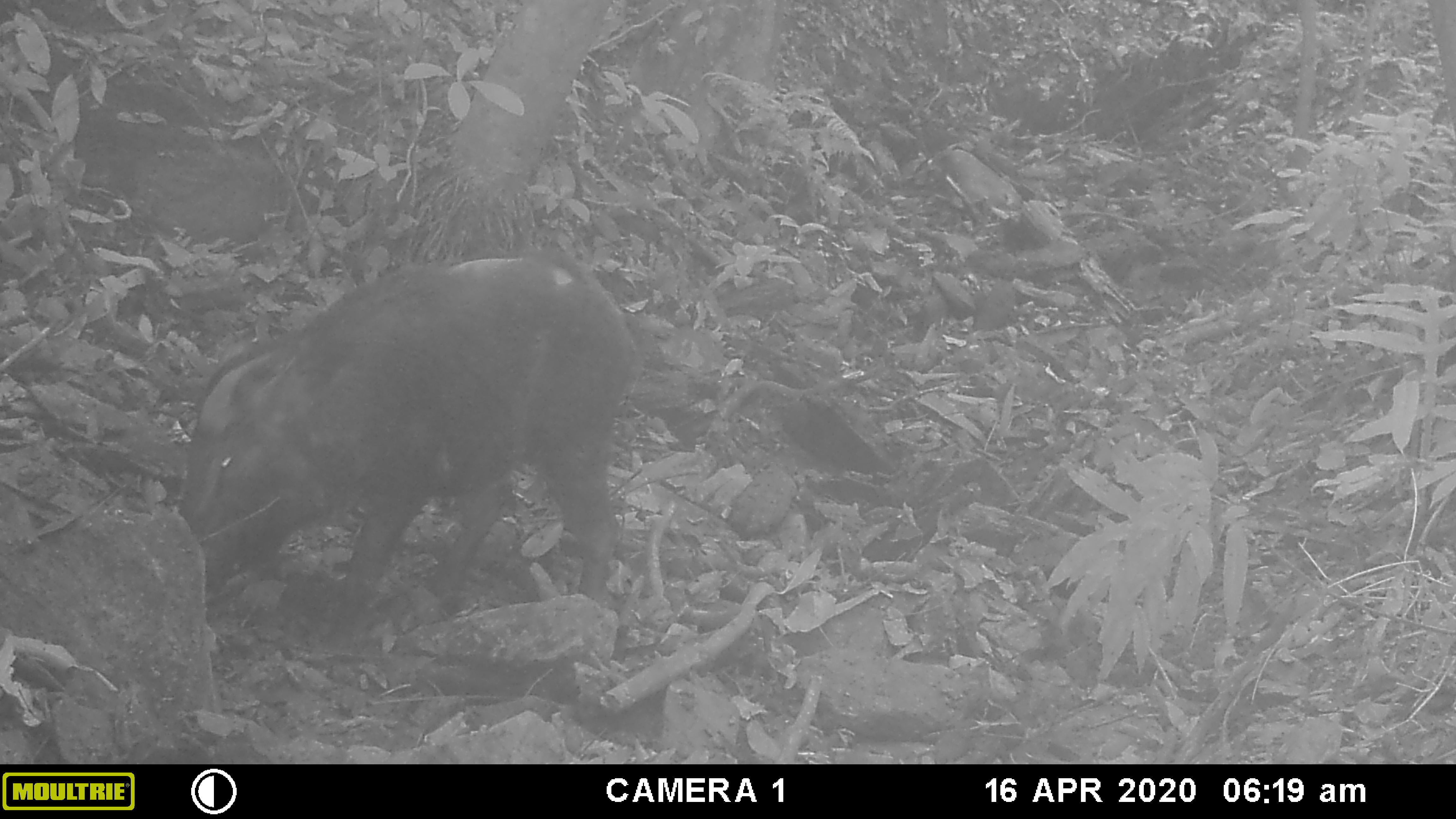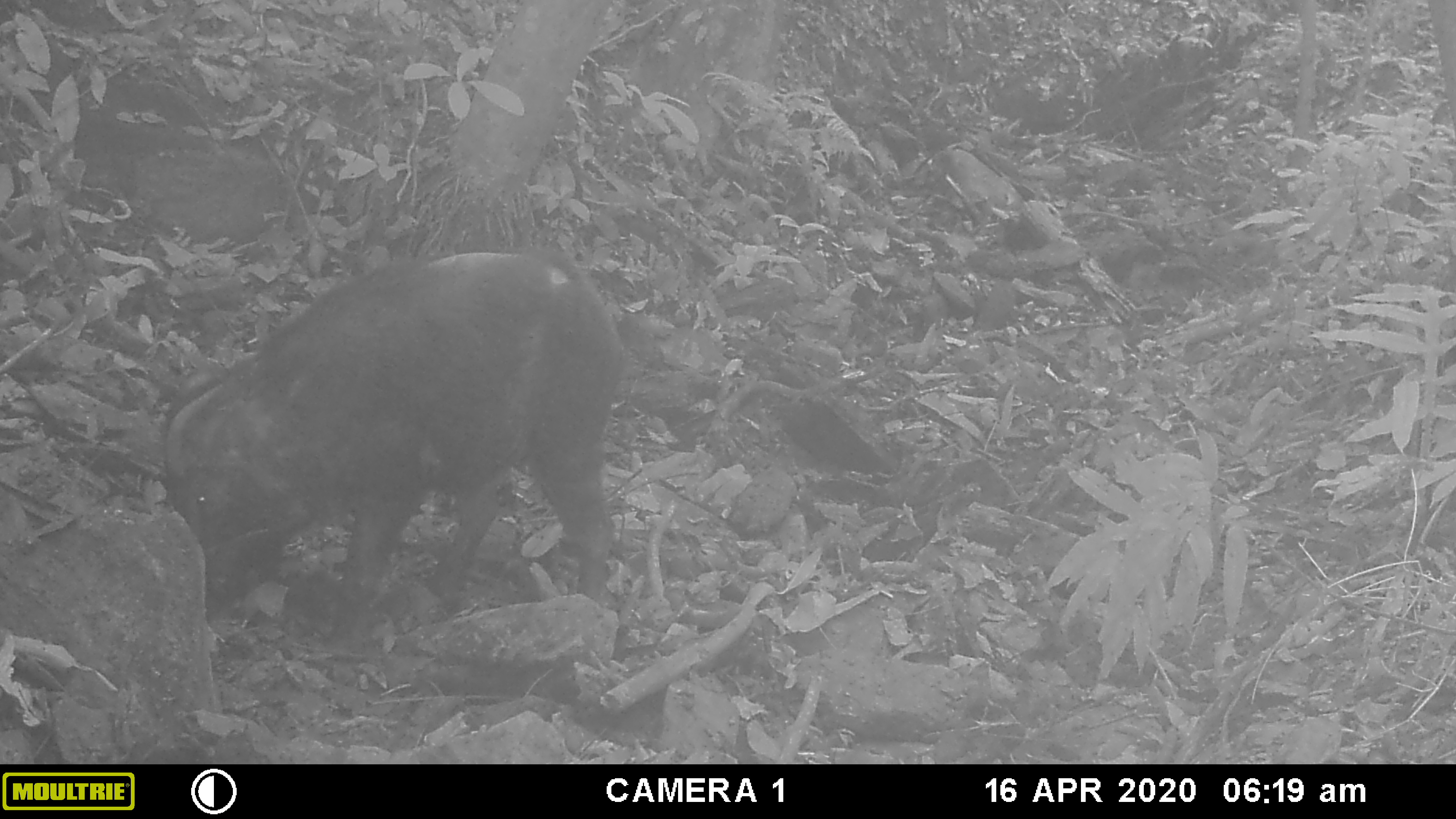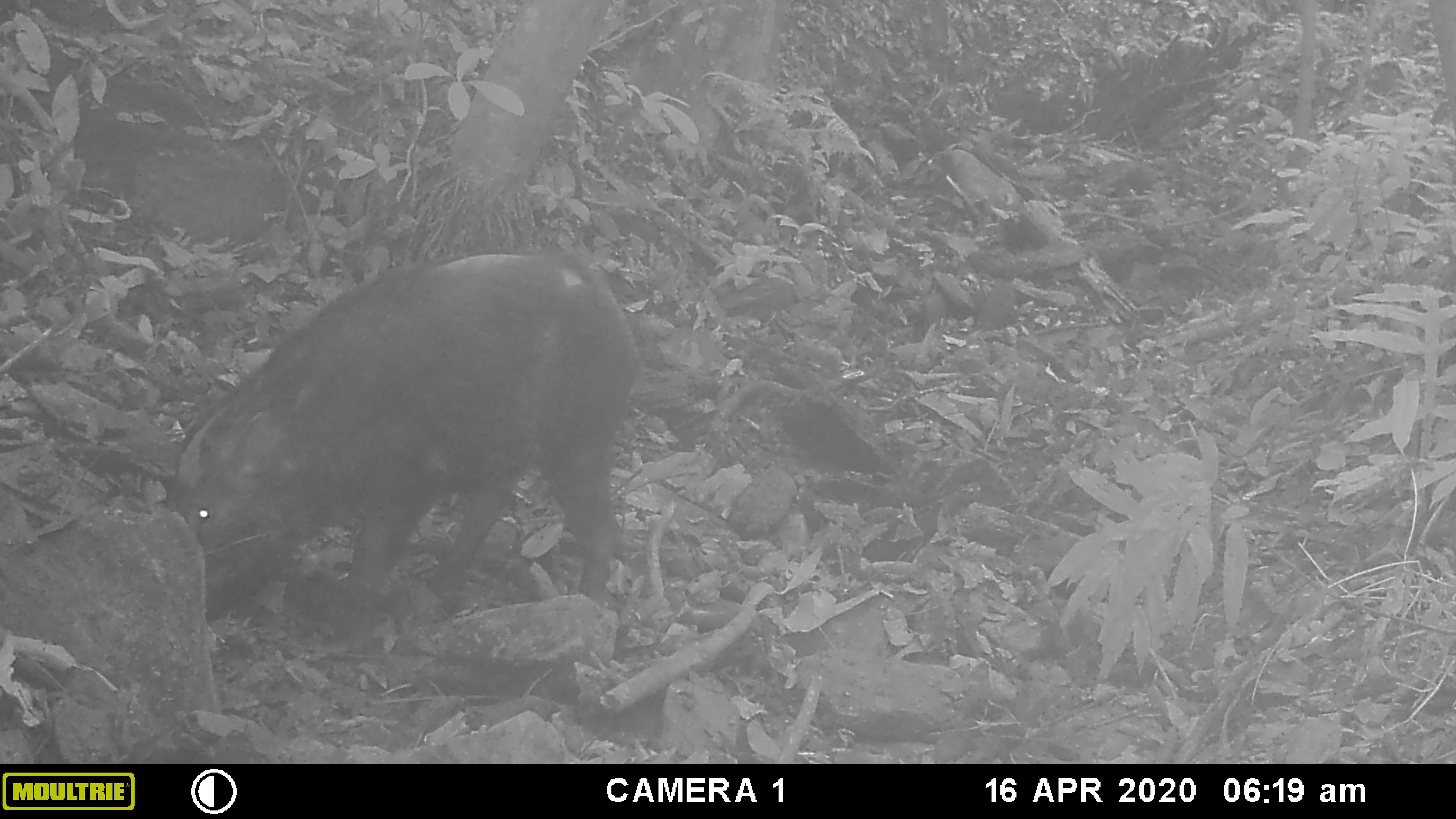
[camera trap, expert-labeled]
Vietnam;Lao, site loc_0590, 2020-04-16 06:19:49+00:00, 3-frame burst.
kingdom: Animalia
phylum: Chordata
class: Mammalia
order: Artiodactyla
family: Suidae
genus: Sus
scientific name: Sus scrofa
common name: eurasian wild pig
Eurasian wild pig (Sus scrofa). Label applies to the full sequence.